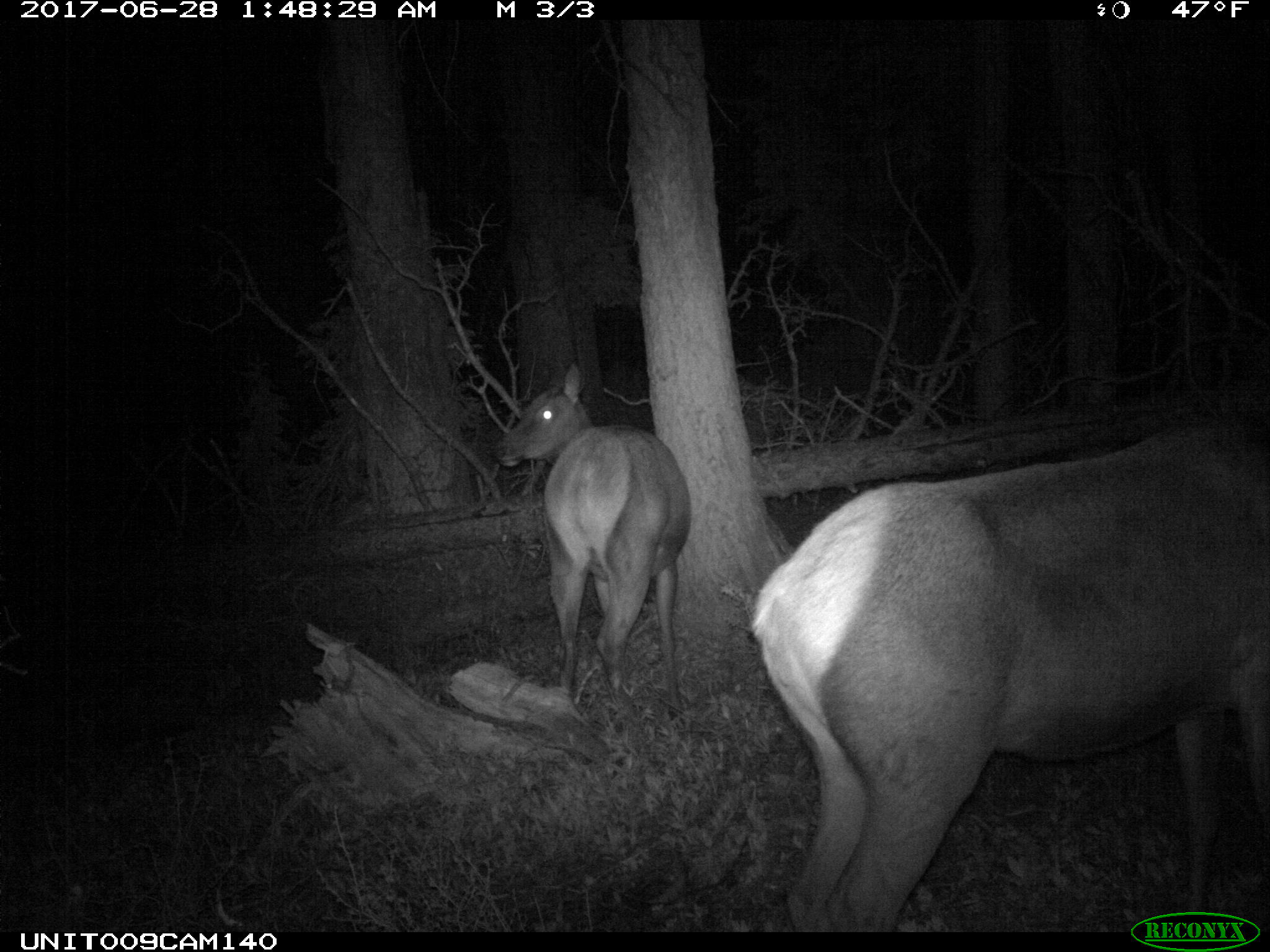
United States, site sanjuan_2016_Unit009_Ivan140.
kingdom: Animalia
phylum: Chordata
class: Mammalia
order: Artiodactyla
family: Cervidae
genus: Cervus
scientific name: Cervus elaphus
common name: red deer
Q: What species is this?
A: Cervus elaphus (red deer).